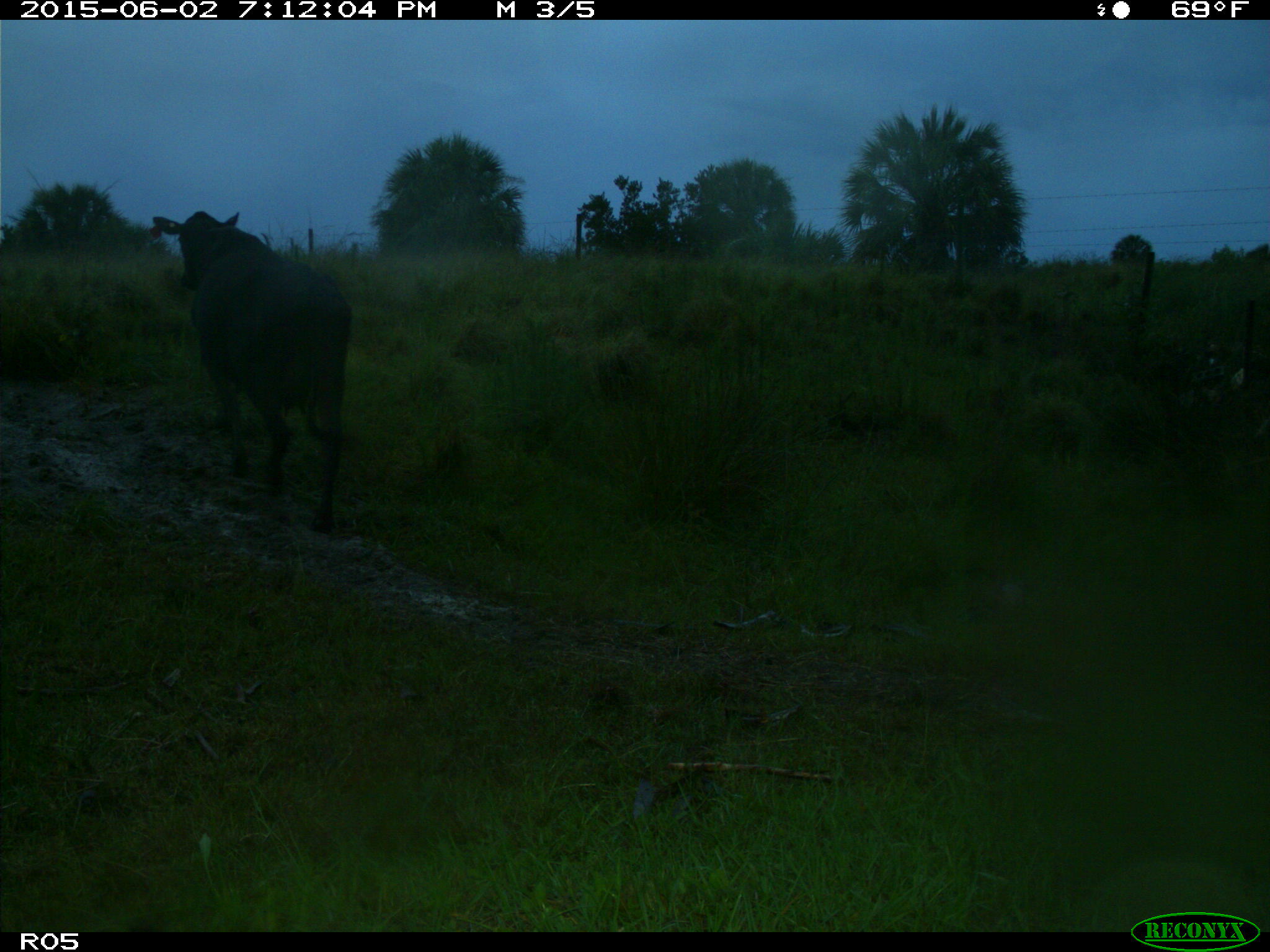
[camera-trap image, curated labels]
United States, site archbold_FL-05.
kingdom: Animalia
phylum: Chordata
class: Mammalia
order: Artiodactyla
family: Bovidae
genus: Bos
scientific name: Bos taurus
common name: domestic cow